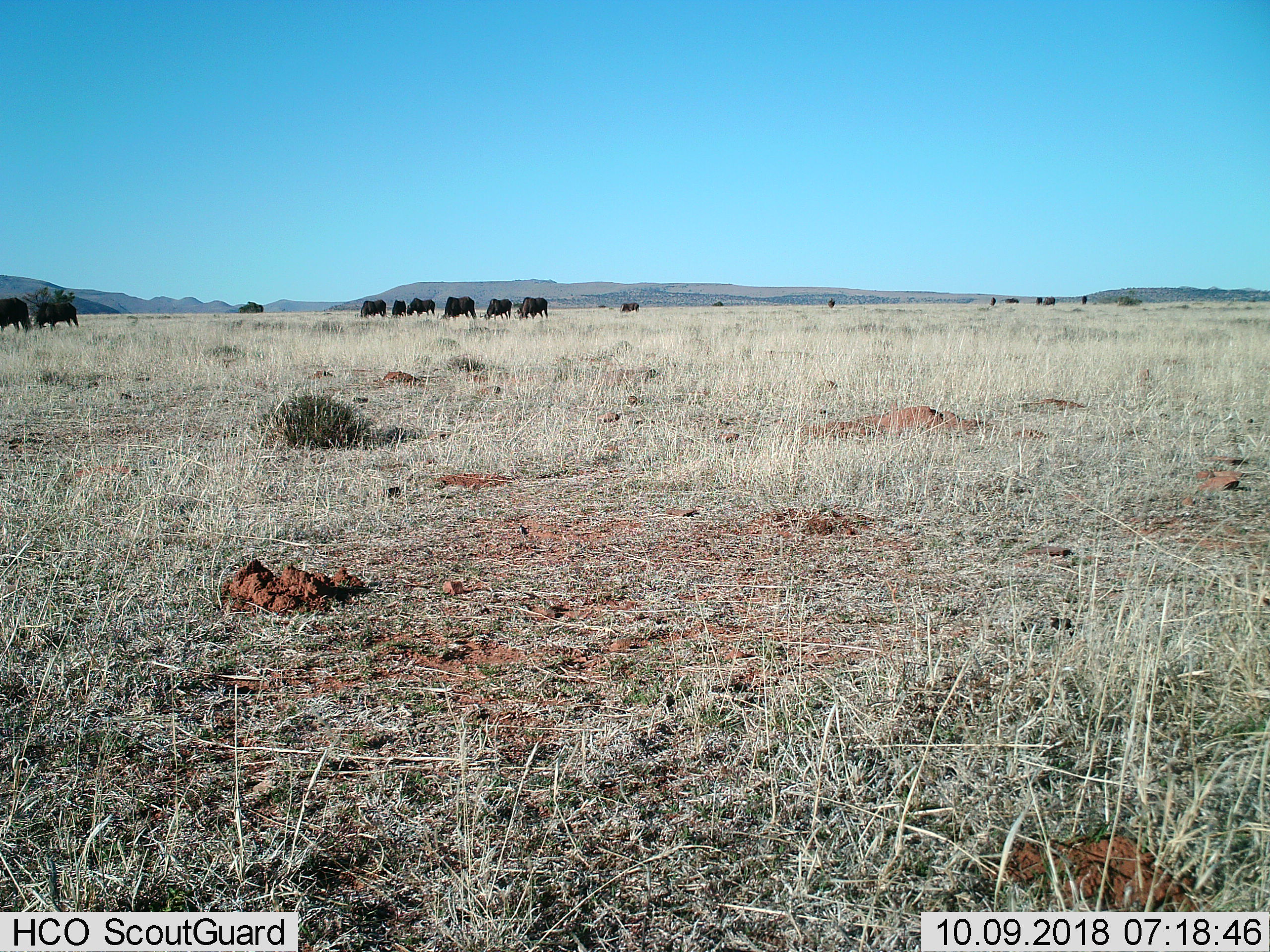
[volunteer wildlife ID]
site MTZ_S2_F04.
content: unidentified animal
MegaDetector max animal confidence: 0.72